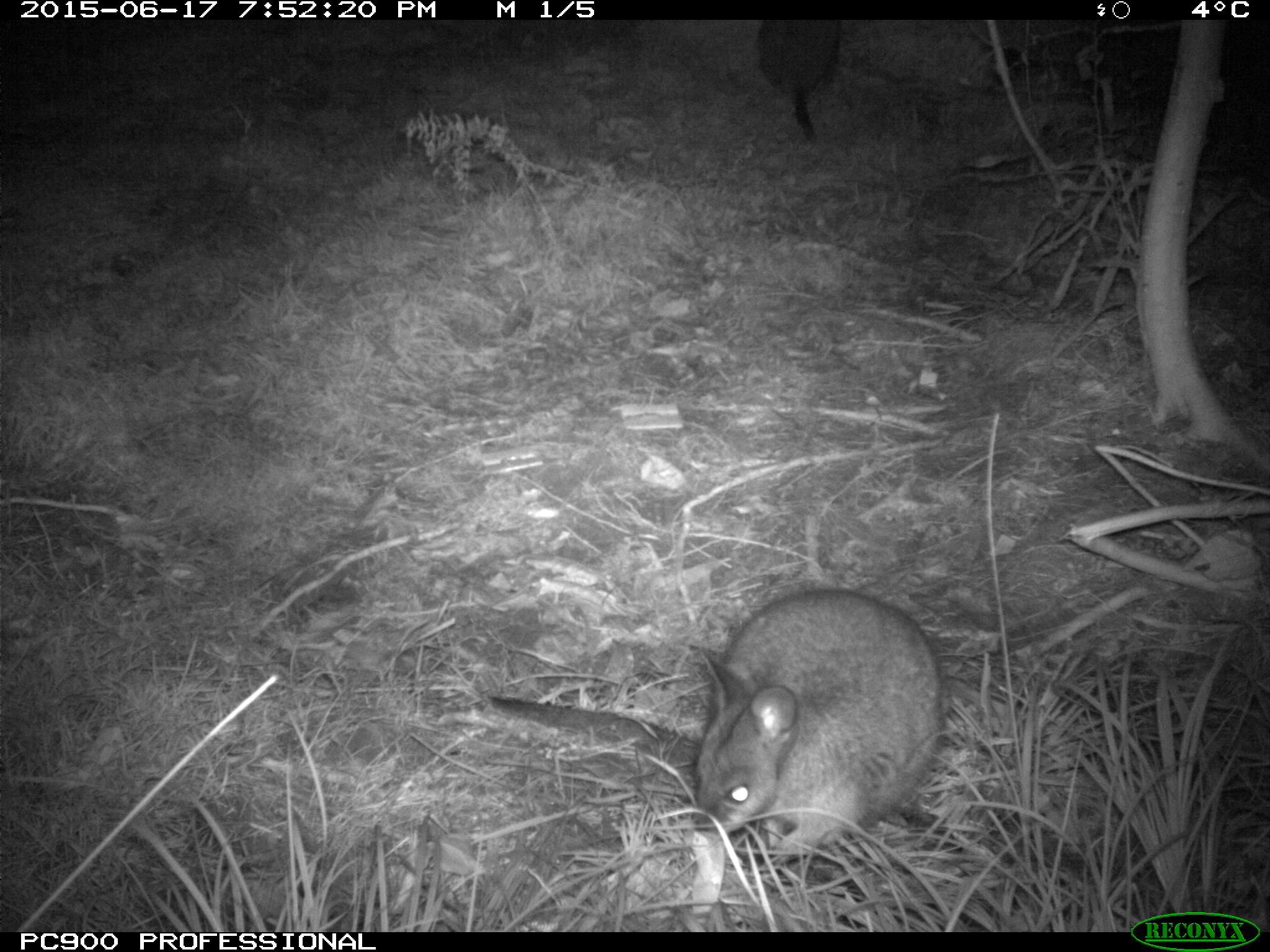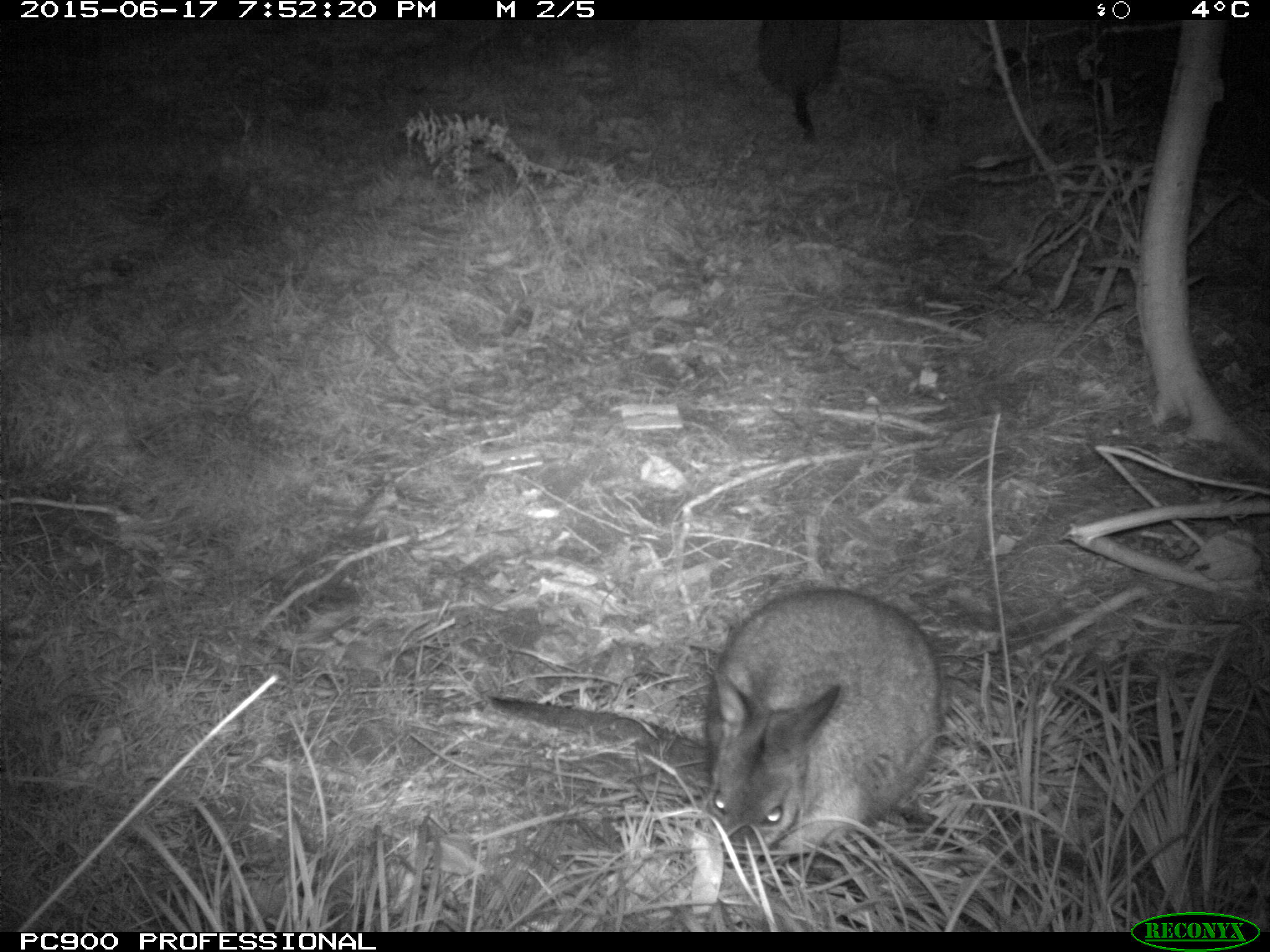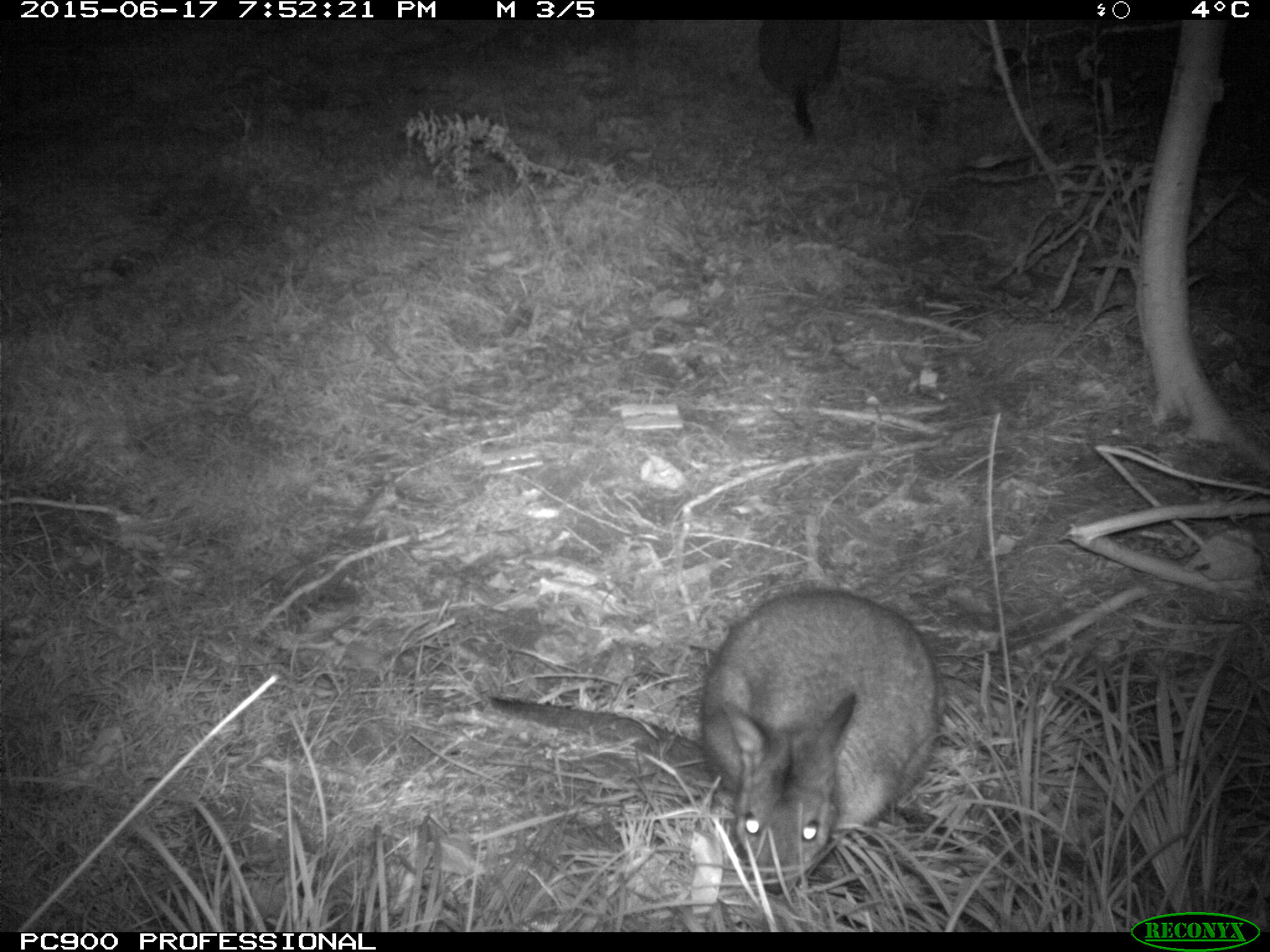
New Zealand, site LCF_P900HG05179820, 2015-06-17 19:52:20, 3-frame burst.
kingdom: Animalia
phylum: Chordata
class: Mammalia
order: Diprotodontia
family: Macropodidae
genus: Notamacropus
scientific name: Notamacropus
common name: wallaby